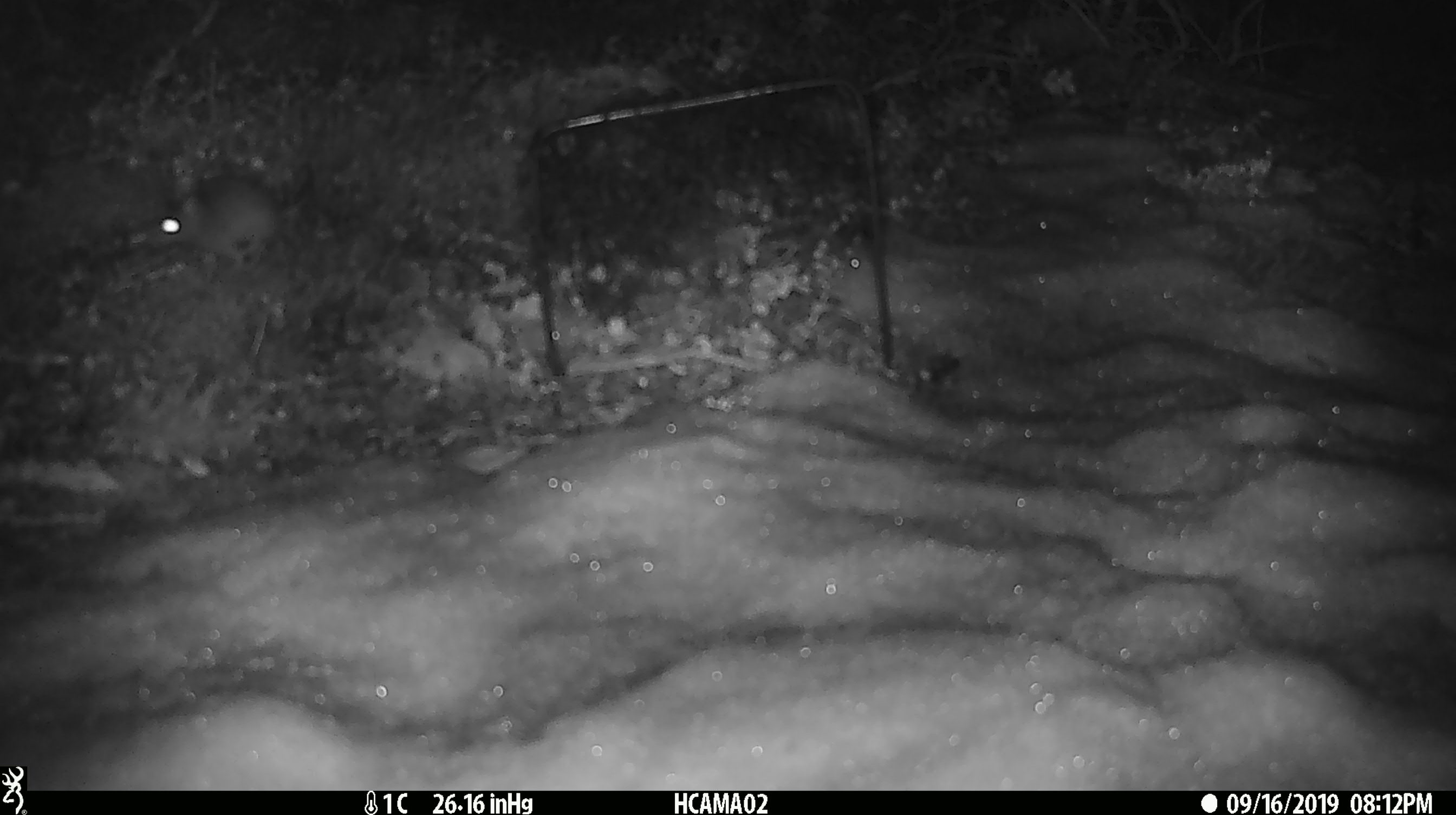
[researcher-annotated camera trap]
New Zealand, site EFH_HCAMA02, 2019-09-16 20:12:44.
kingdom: Animalia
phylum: Chordata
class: Mammalia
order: Rodentia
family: Muridae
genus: Mus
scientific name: Mus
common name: mouse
Mouse (Mus).